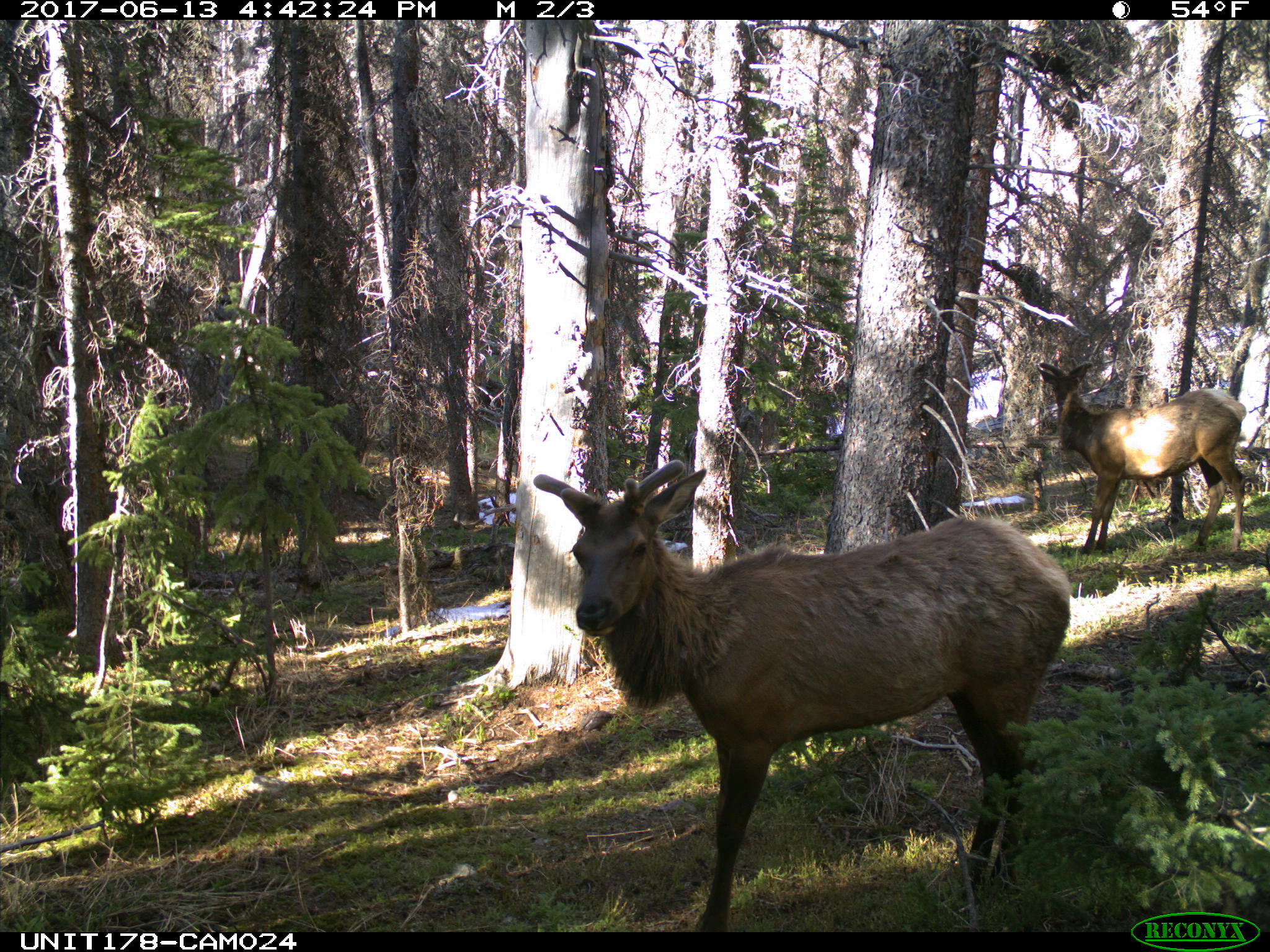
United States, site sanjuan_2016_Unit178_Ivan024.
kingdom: Animalia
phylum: Chordata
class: Mammalia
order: Artiodactyla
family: Cervidae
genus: Cervus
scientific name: Cervus elaphus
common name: red deer